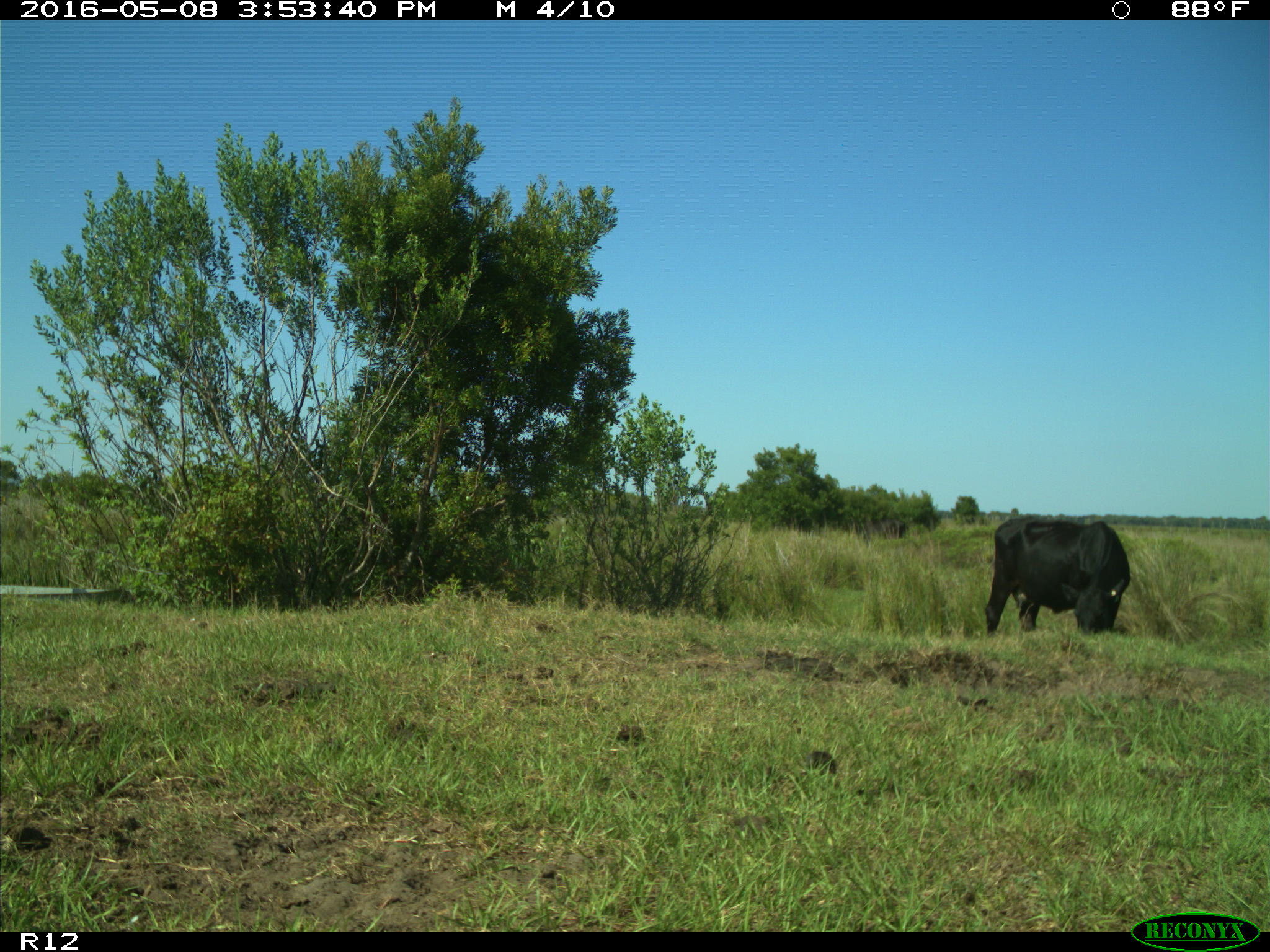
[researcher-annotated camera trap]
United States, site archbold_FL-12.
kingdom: Animalia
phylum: Chordata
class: Mammalia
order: Artiodactyla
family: Bovidae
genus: Bos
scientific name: Bos taurus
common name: domestic cow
Bos taurus (domestic cow).